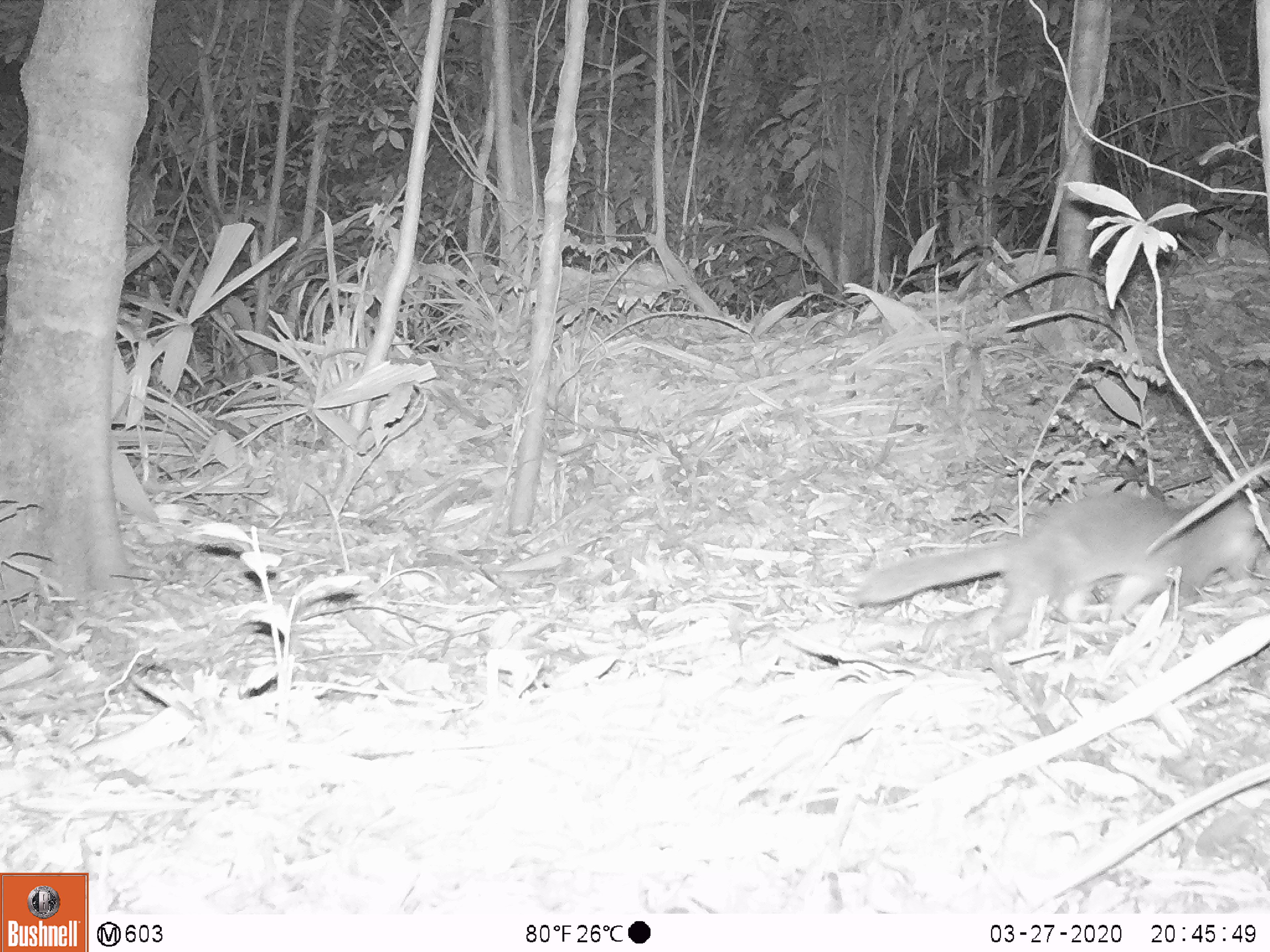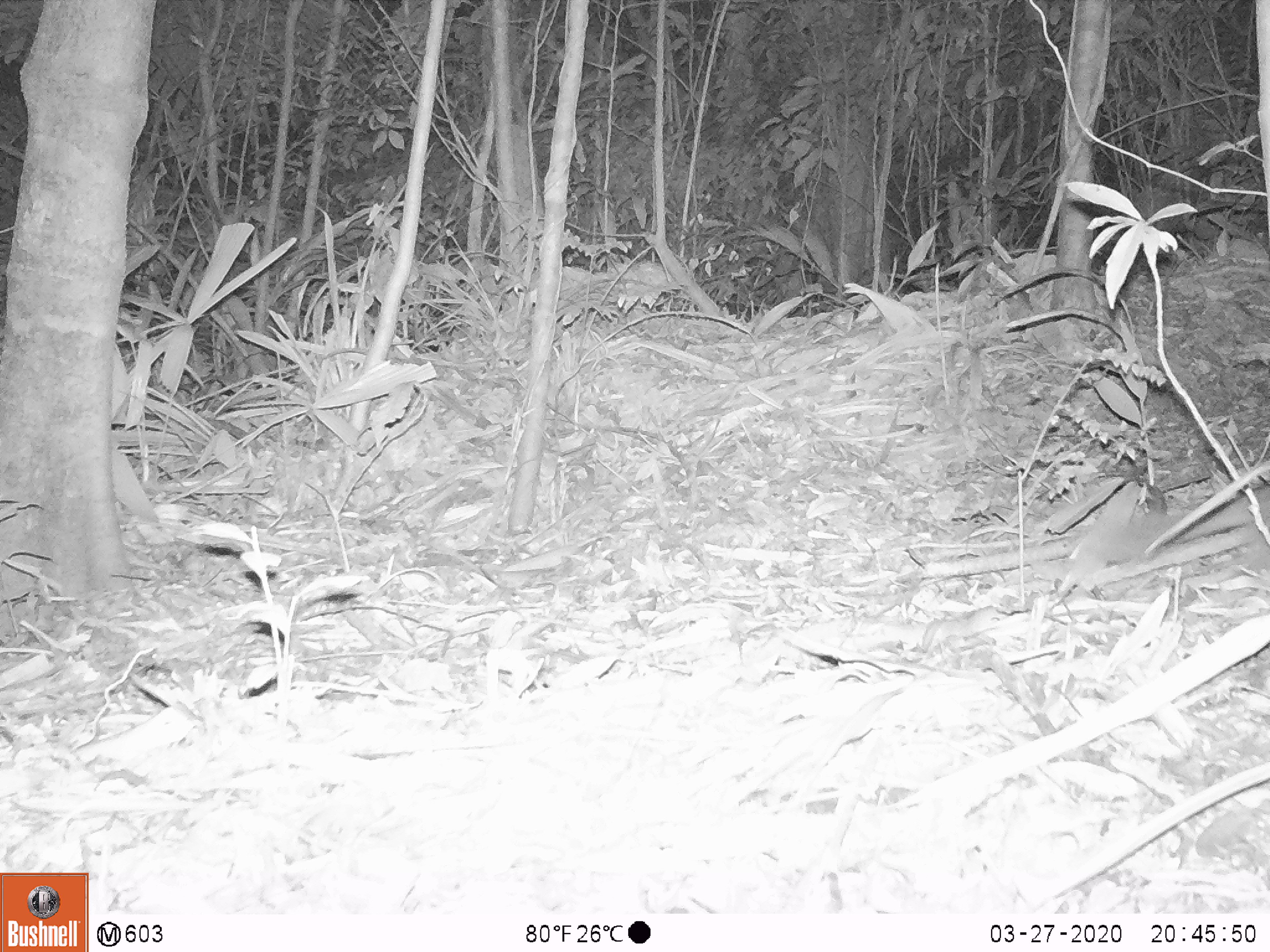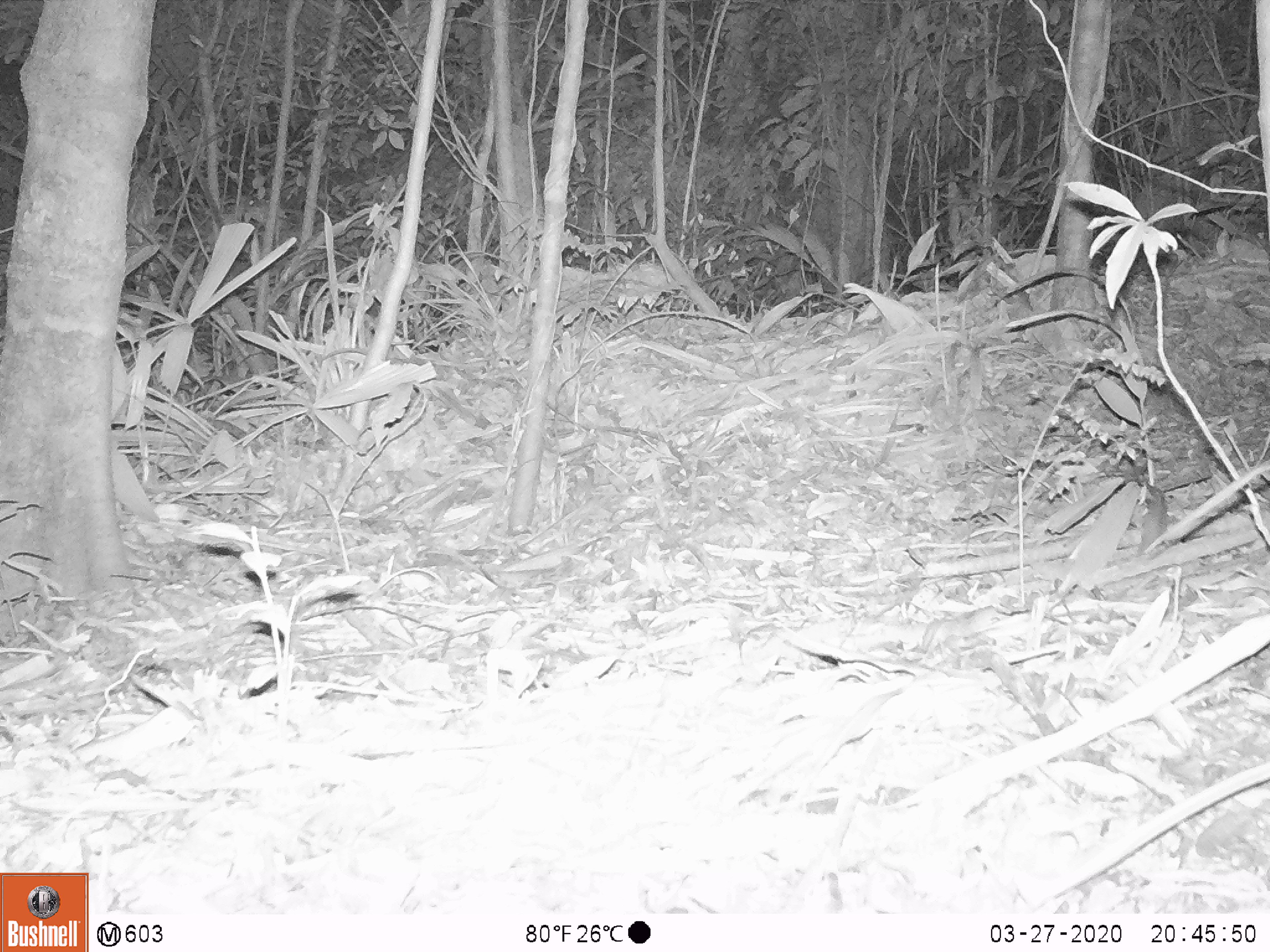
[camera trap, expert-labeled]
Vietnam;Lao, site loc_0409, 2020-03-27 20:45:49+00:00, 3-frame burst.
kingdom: Animalia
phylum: Chordata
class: Mammalia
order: Carnivora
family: Mustelidae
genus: Melogale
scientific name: Melogale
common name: ferret badger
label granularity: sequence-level